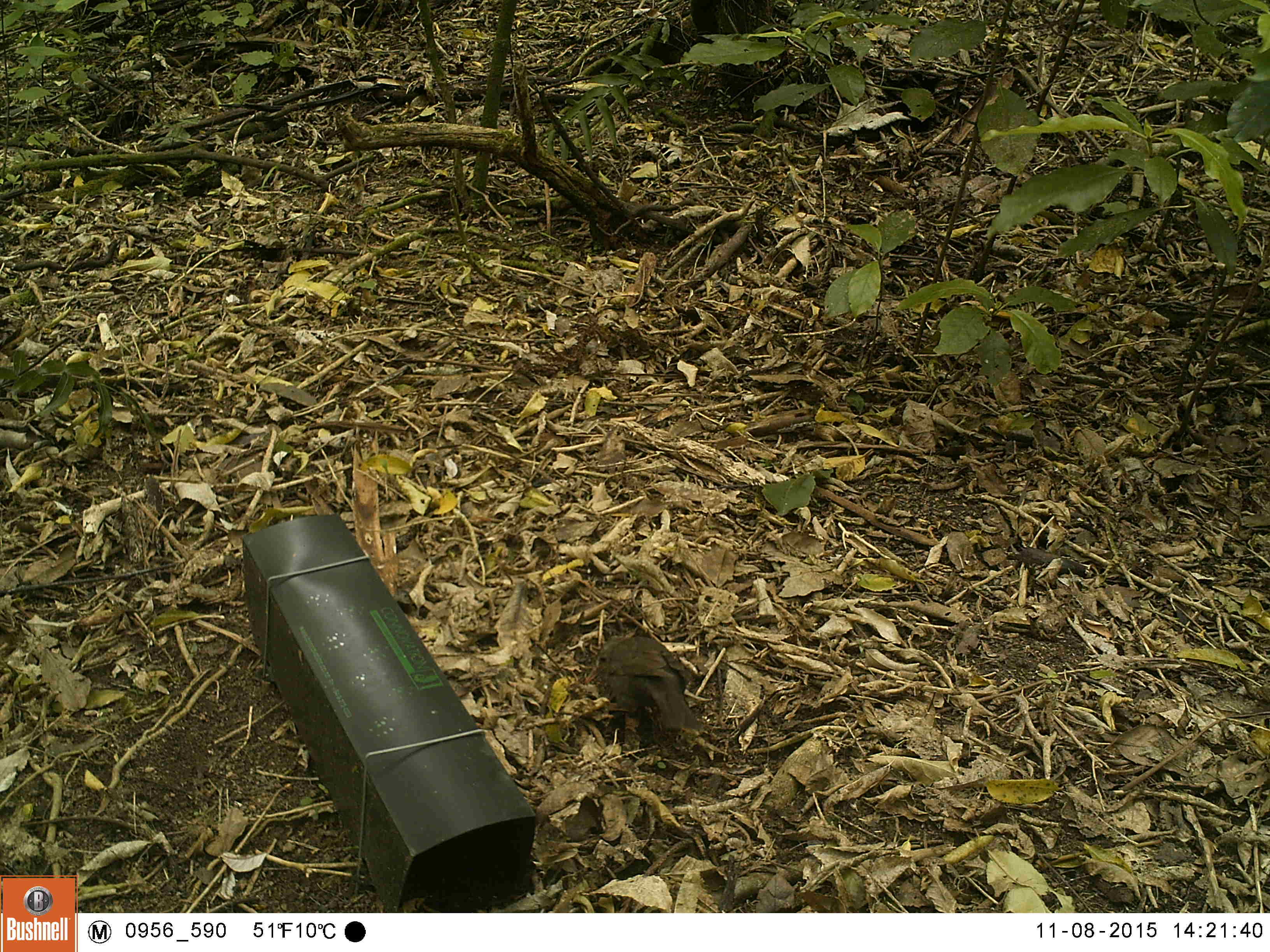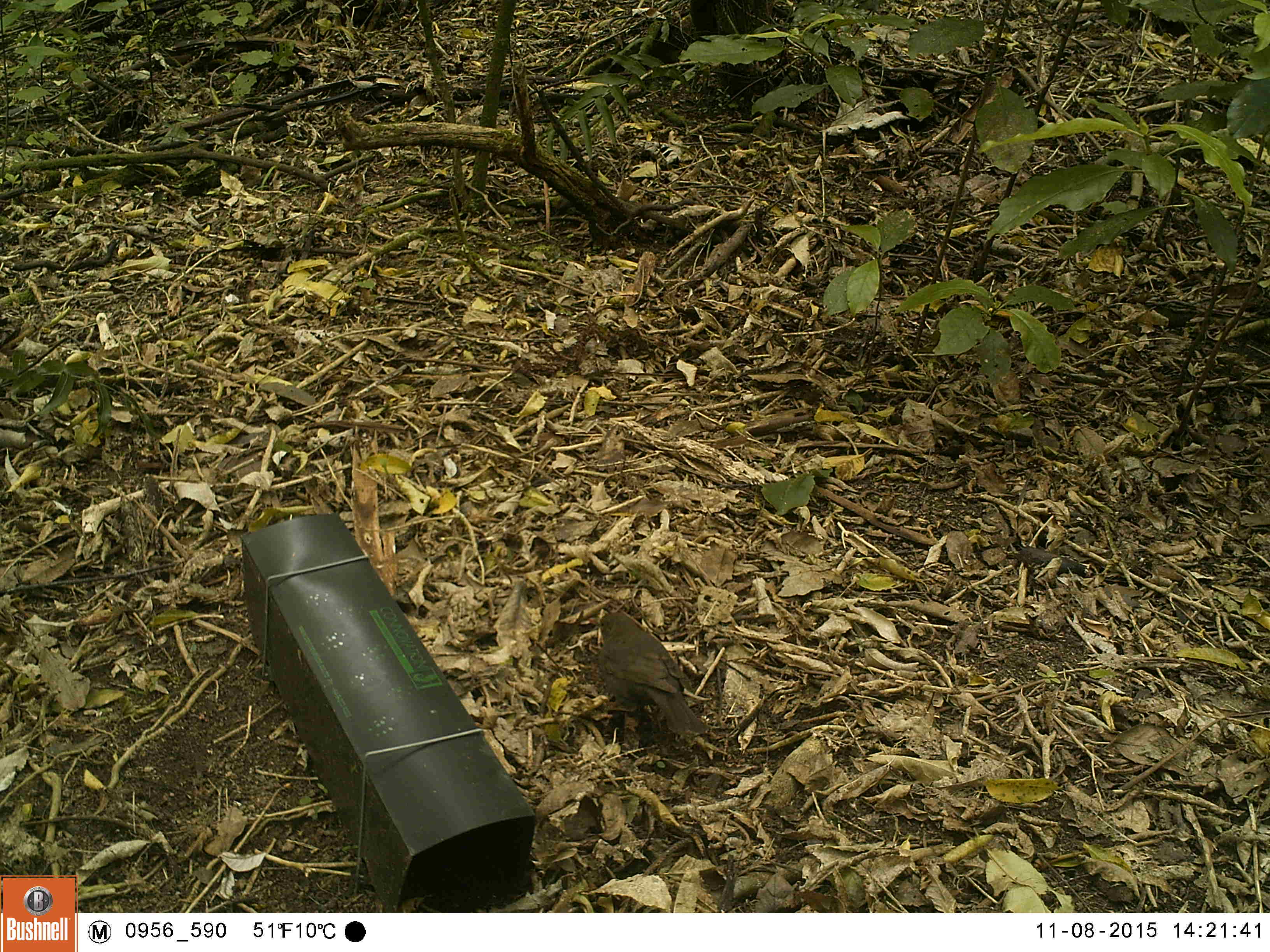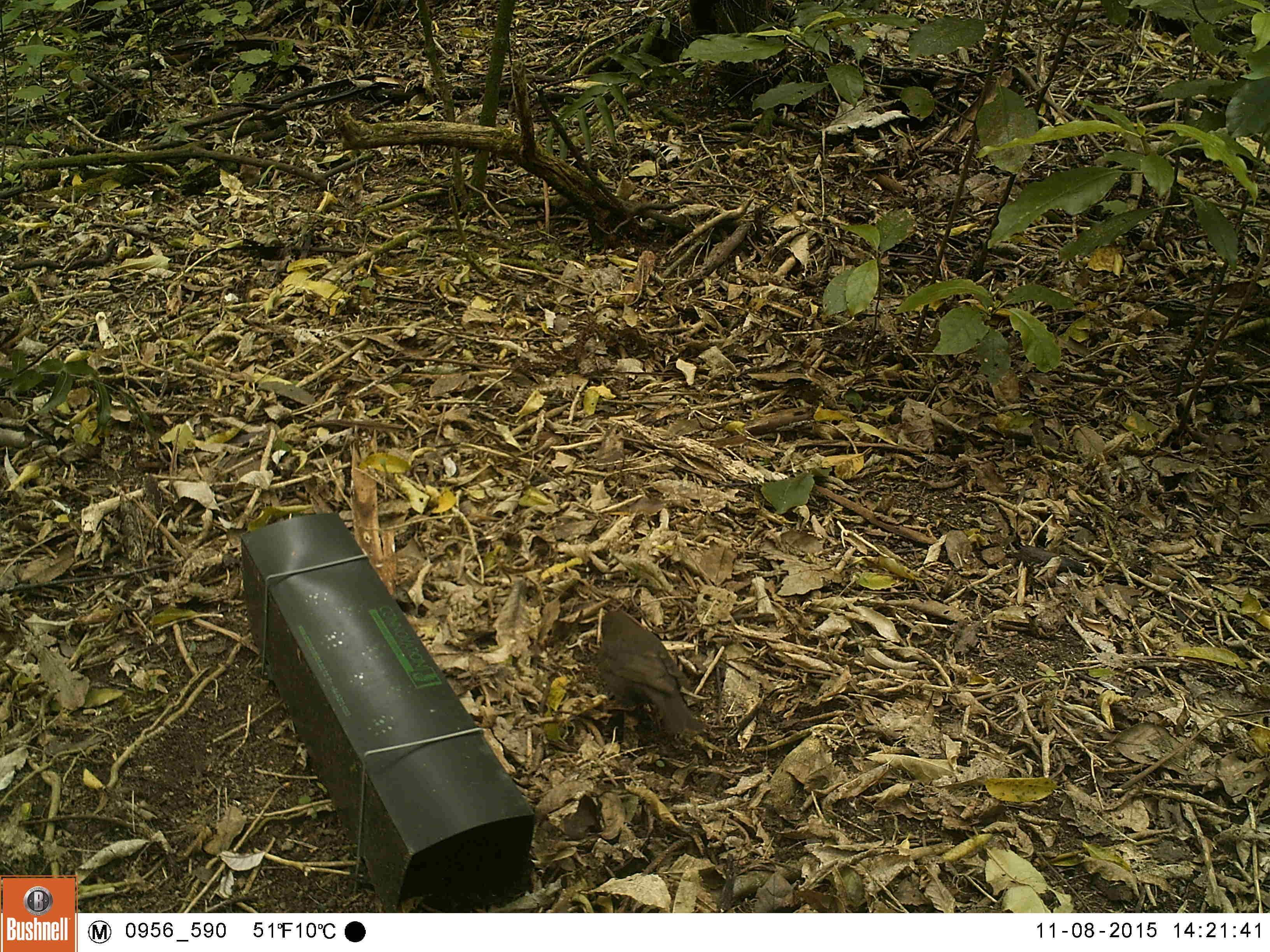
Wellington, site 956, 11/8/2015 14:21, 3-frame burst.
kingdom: Animalia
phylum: Chordata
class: Aves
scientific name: Aves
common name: bird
Bird (Aves).